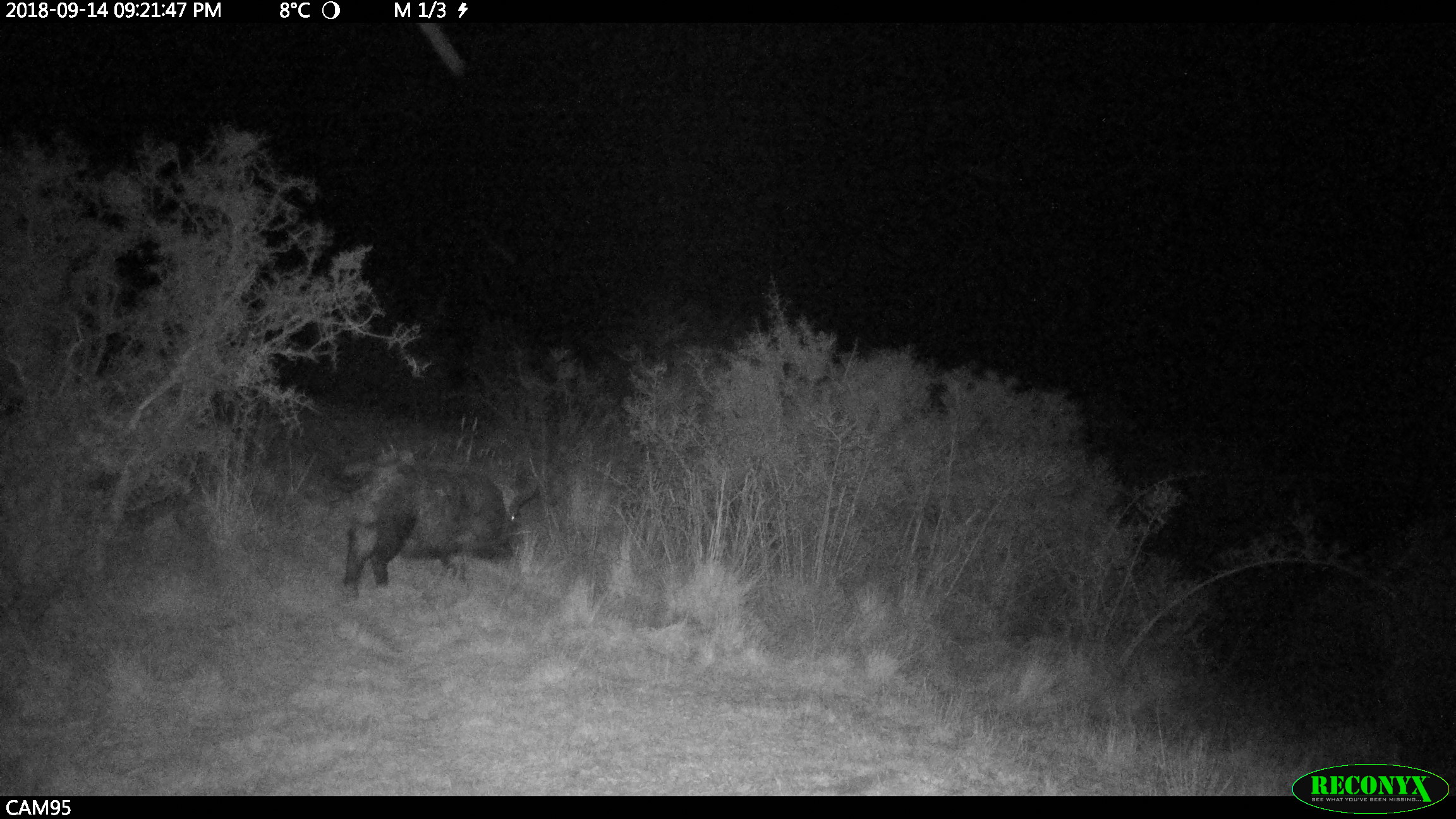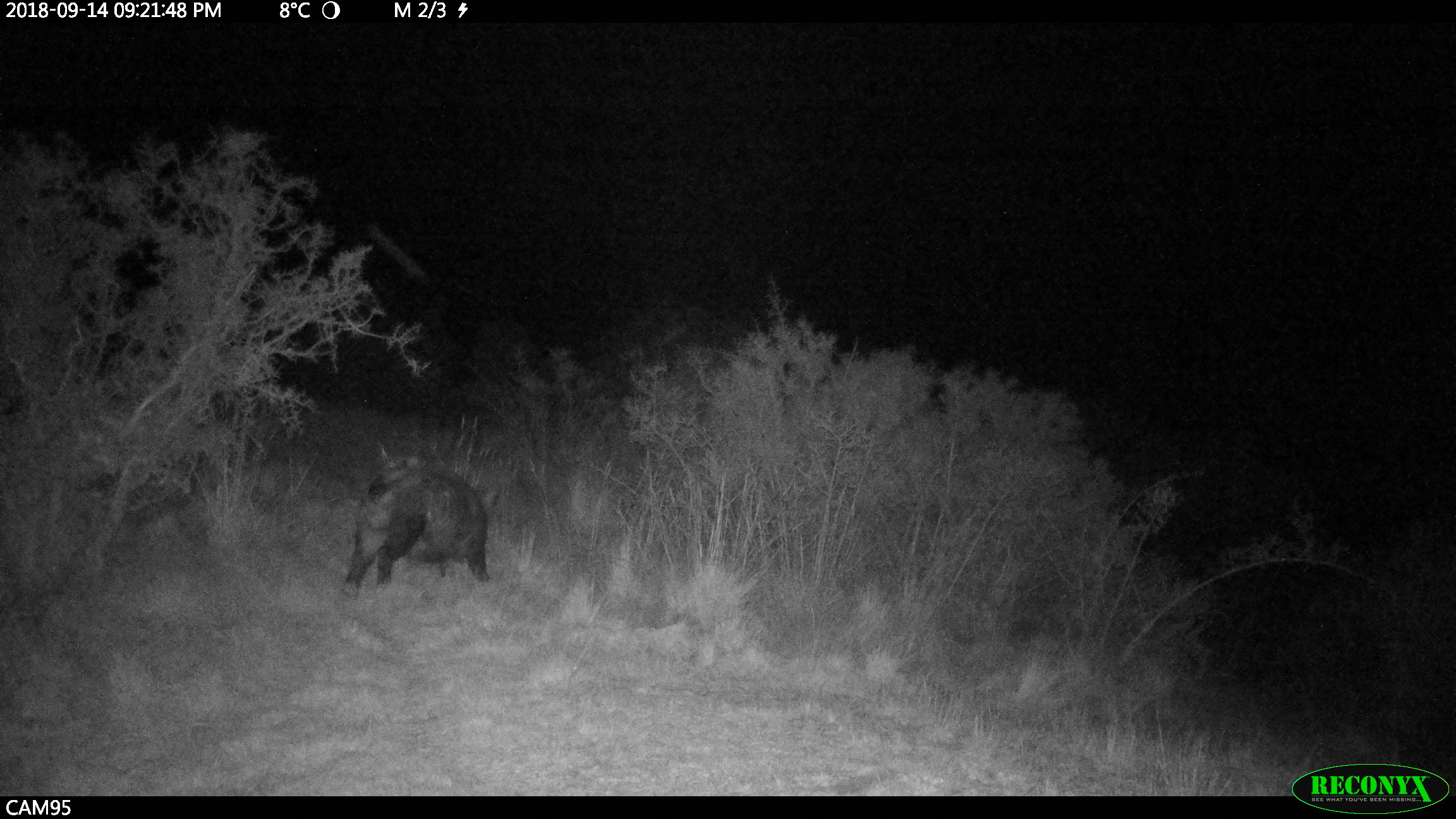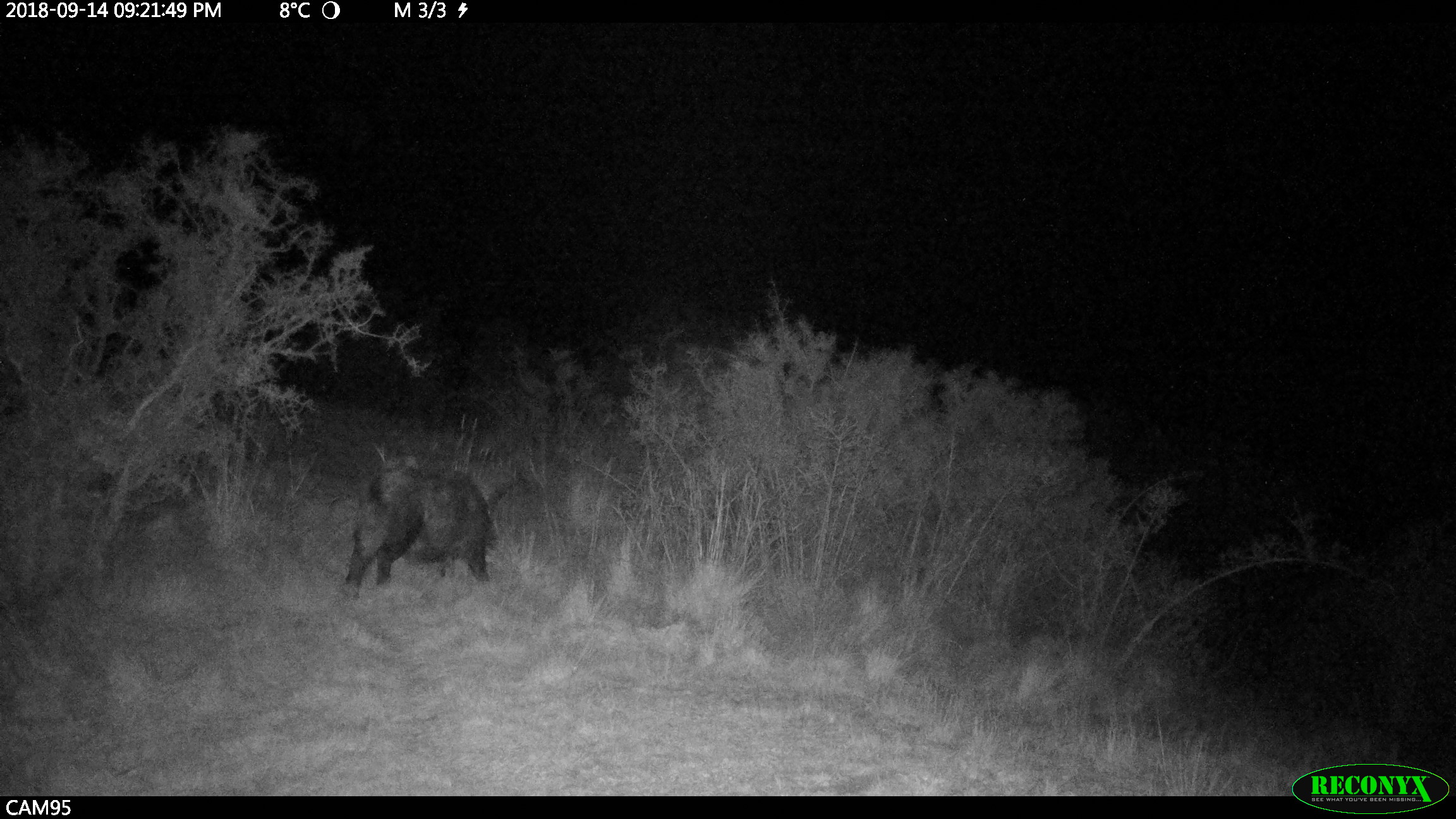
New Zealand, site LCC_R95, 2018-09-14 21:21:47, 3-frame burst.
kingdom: Animalia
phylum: Chordata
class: Mammalia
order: Artiodactyla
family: Suidae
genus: Sus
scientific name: Sus scrofa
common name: pig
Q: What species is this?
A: Pig (Sus scrofa).